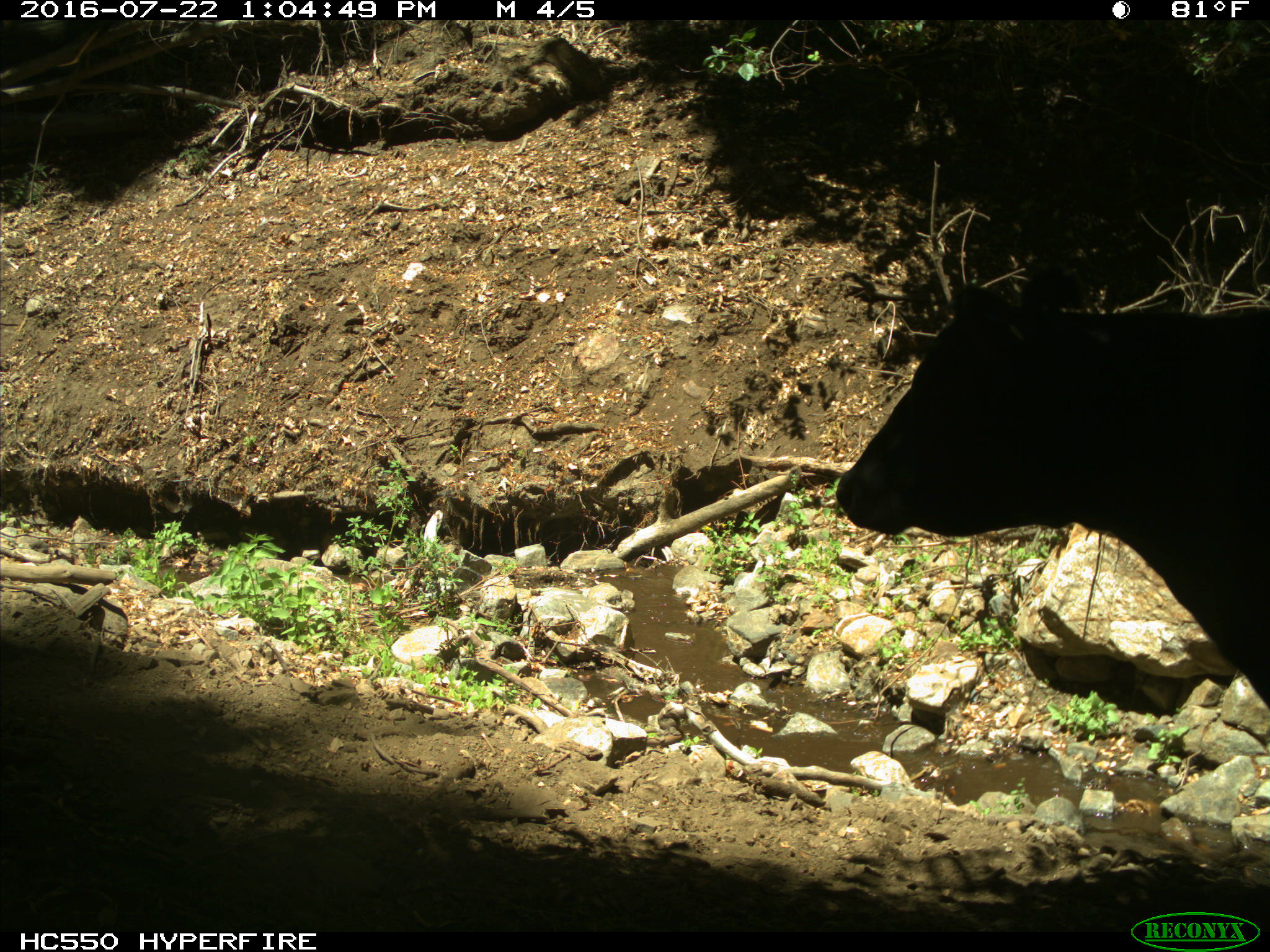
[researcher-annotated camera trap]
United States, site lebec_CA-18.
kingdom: Animalia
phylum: Chordata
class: Mammalia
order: Artiodactyla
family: Bovidae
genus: Bos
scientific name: Bos taurus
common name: domestic cow